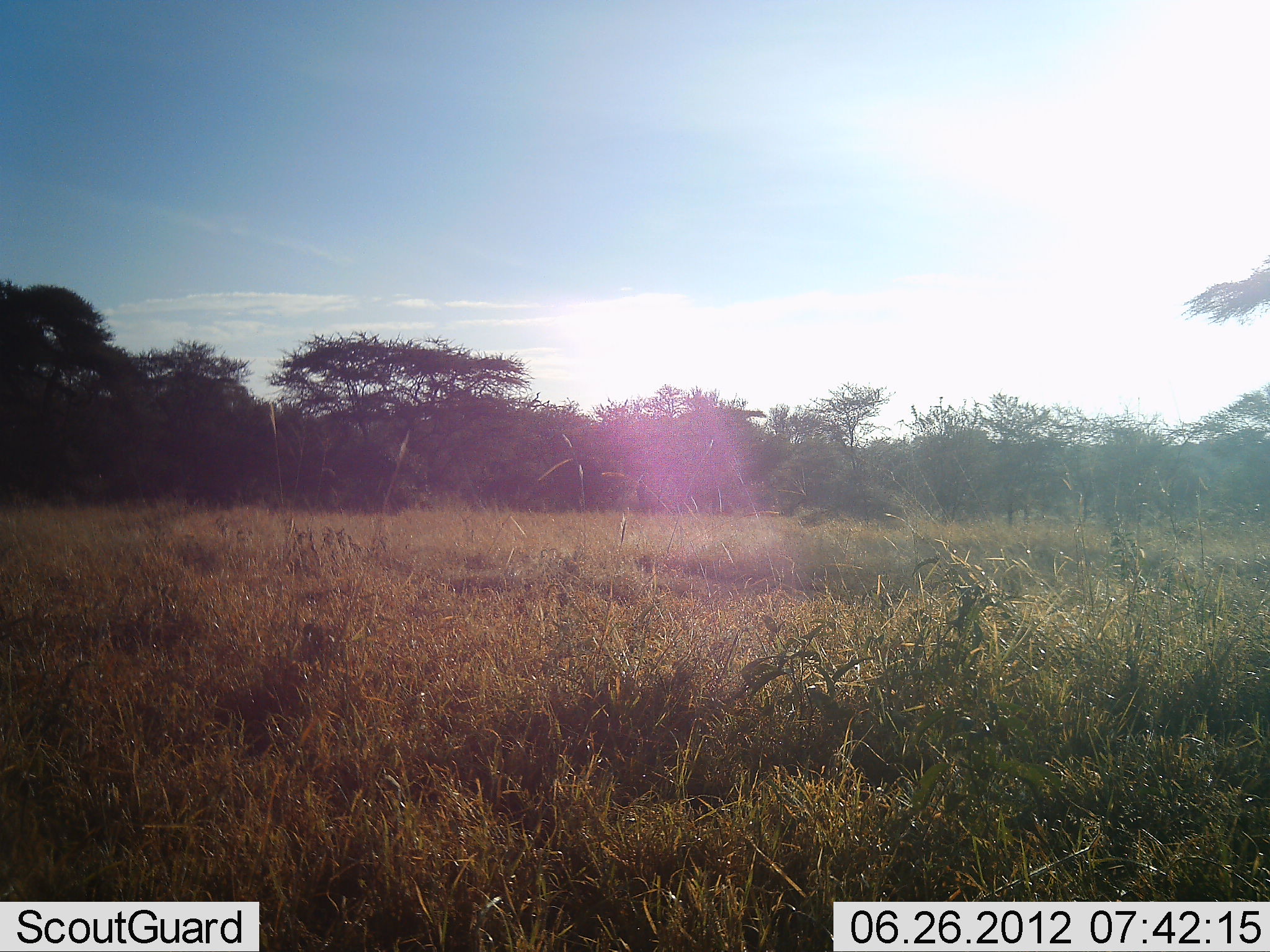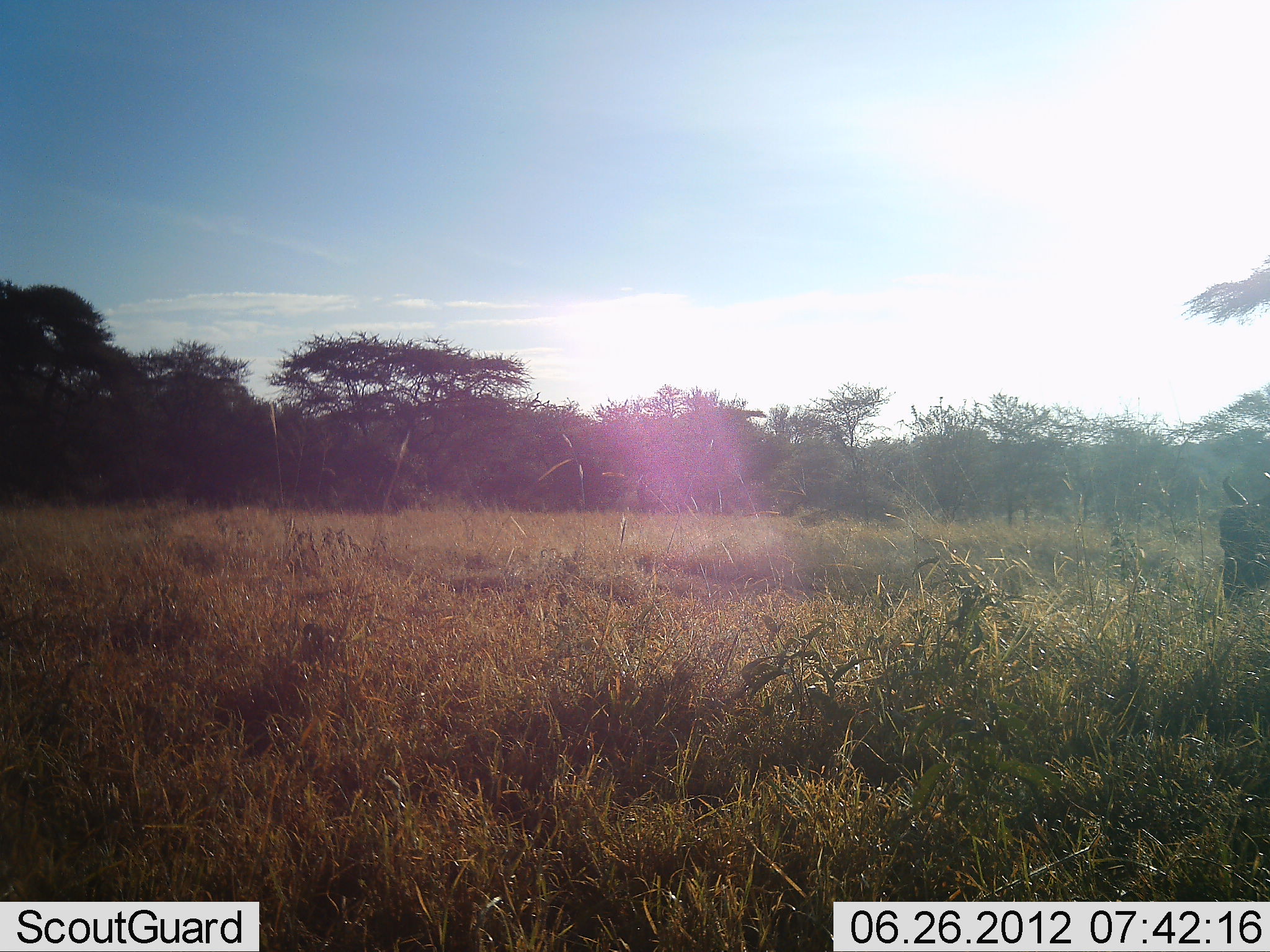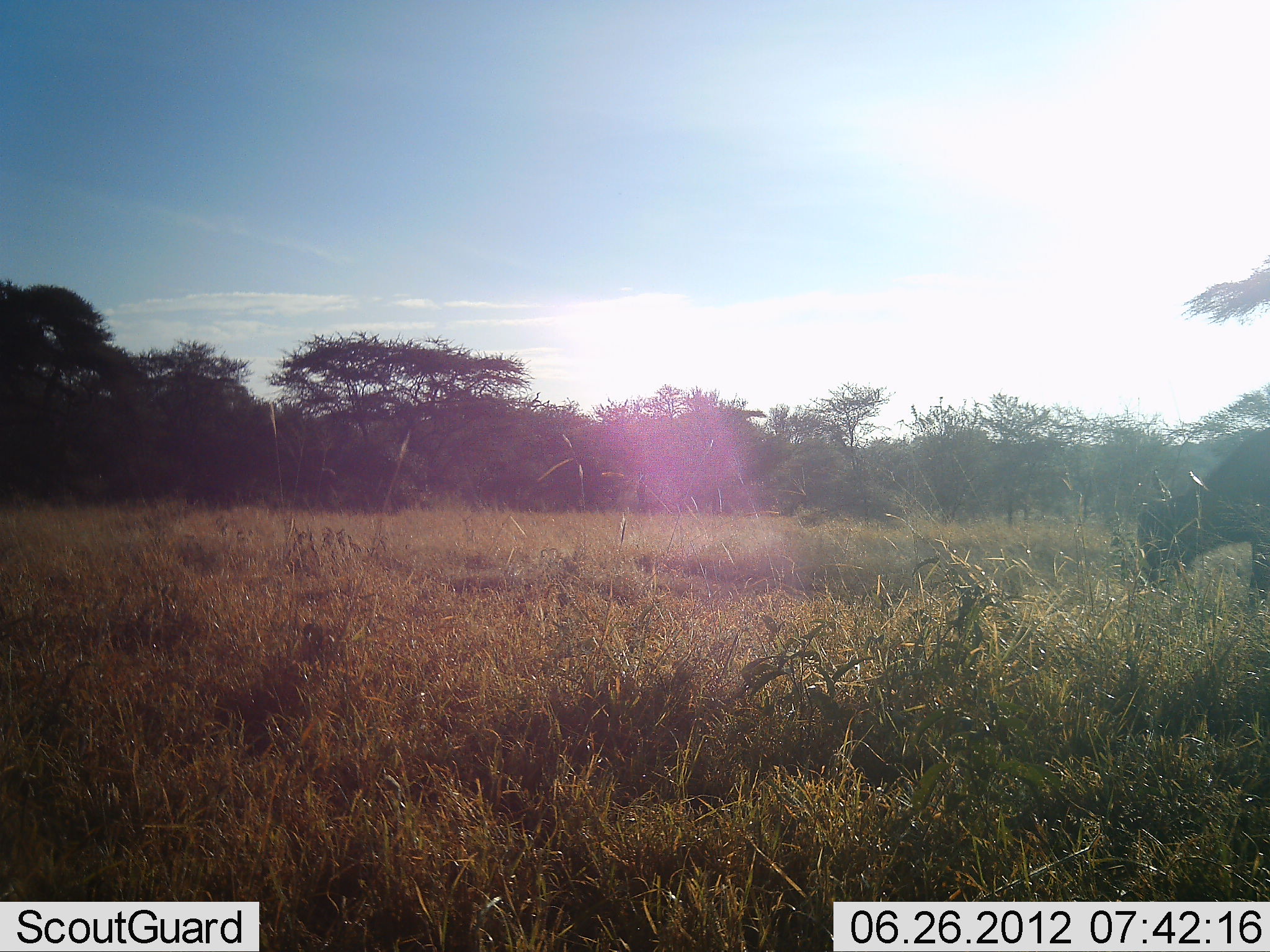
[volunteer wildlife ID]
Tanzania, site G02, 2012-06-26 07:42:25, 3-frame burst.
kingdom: Animalia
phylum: Chordata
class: Mammalia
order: Artiodactyla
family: Bovidae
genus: Syncerus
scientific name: Syncerus caffer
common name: cape buffalo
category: buffalo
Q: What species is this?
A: Buffalo (cape buffalo) (Syncerus caffer).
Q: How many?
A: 1.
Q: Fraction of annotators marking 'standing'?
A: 20%.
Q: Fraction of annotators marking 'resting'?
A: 0%.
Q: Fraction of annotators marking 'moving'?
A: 80%.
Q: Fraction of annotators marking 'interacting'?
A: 0%.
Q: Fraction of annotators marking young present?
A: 0%.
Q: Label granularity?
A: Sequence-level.